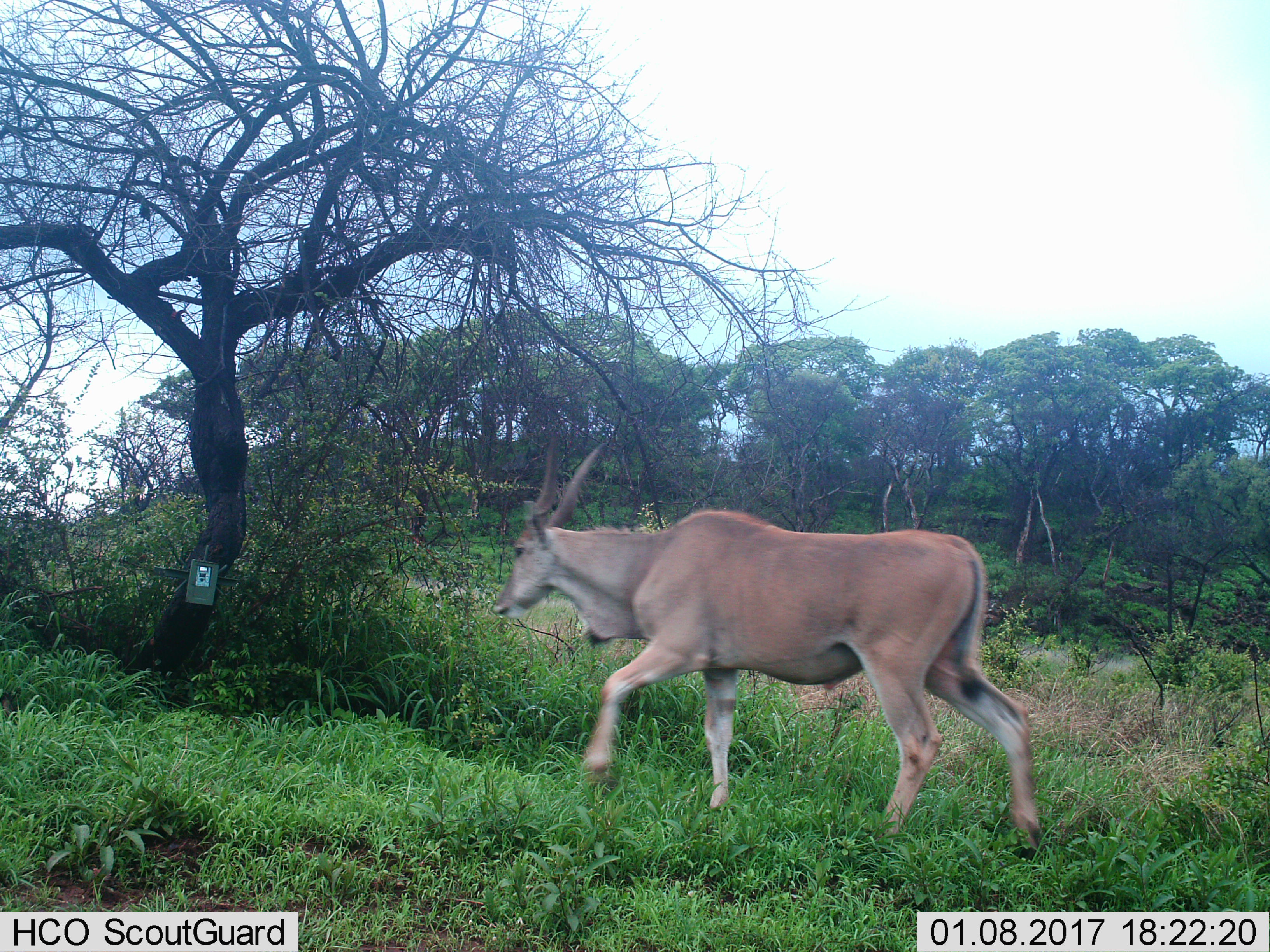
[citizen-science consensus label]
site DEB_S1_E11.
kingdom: Animalia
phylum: Chordata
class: Mammalia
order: Artiodactyla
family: Bovidae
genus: Tragelaphus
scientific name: Tragelaphus oryx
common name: eland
Eland (Tragelaphus oryx), count 1. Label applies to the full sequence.